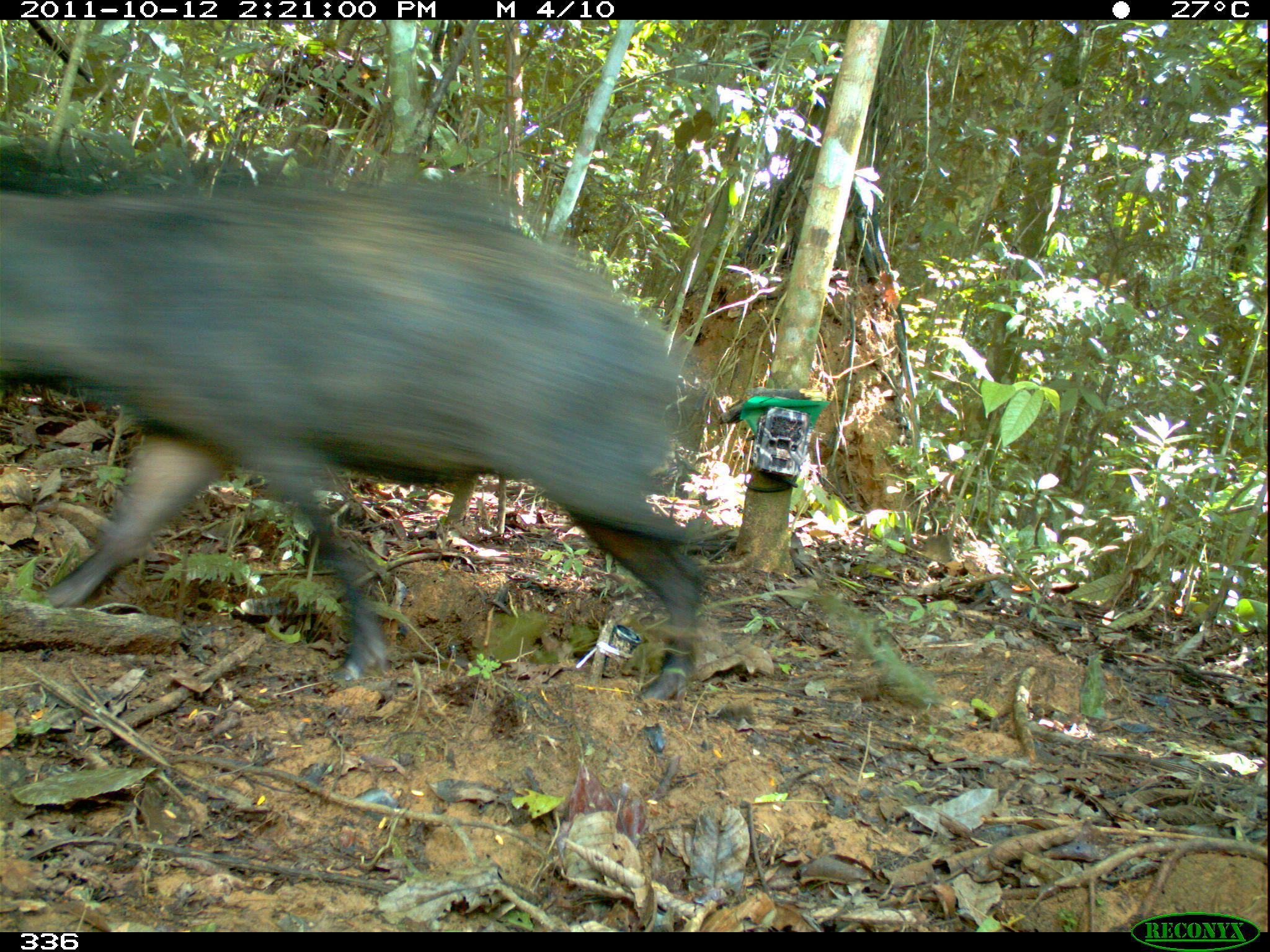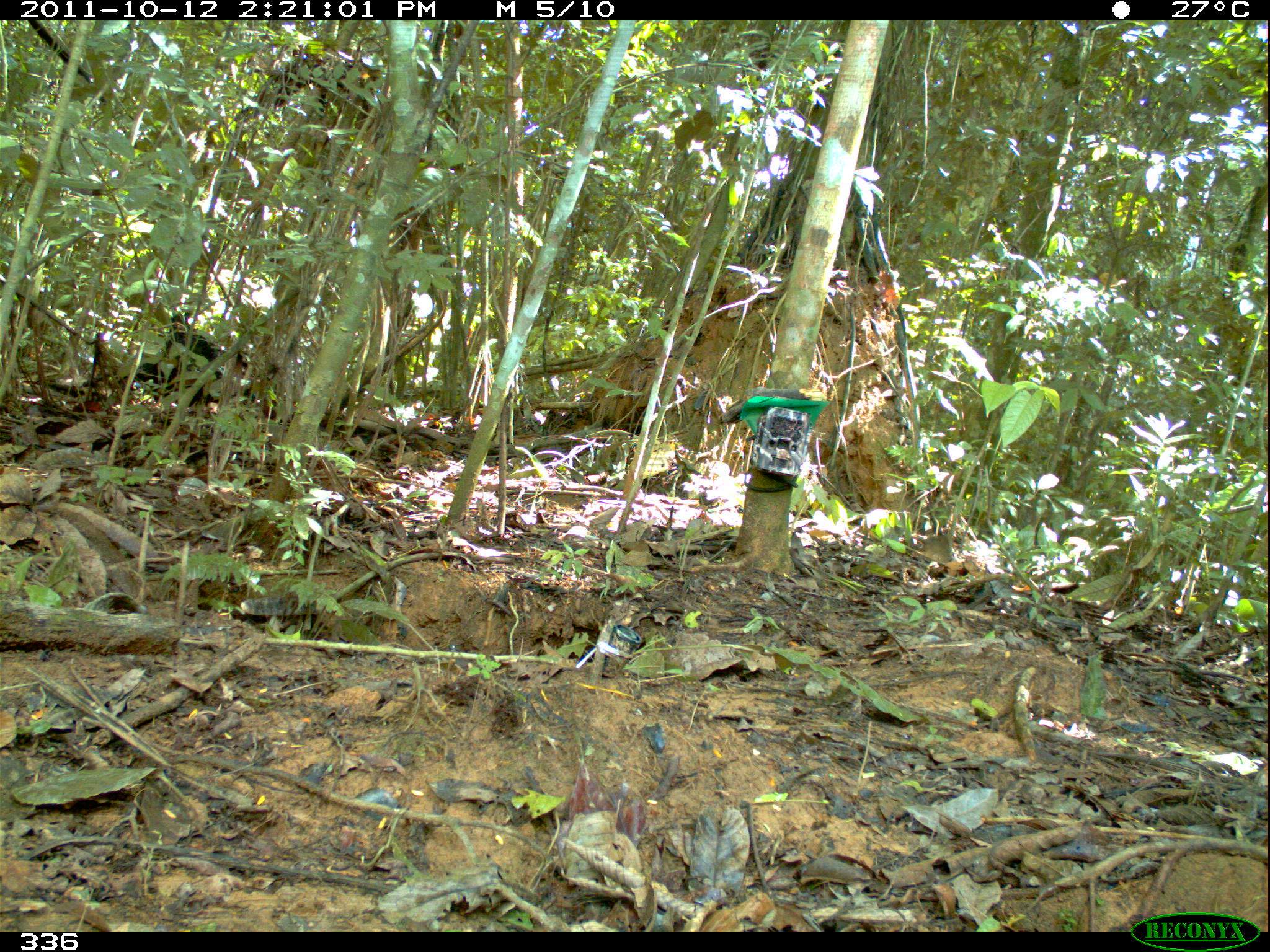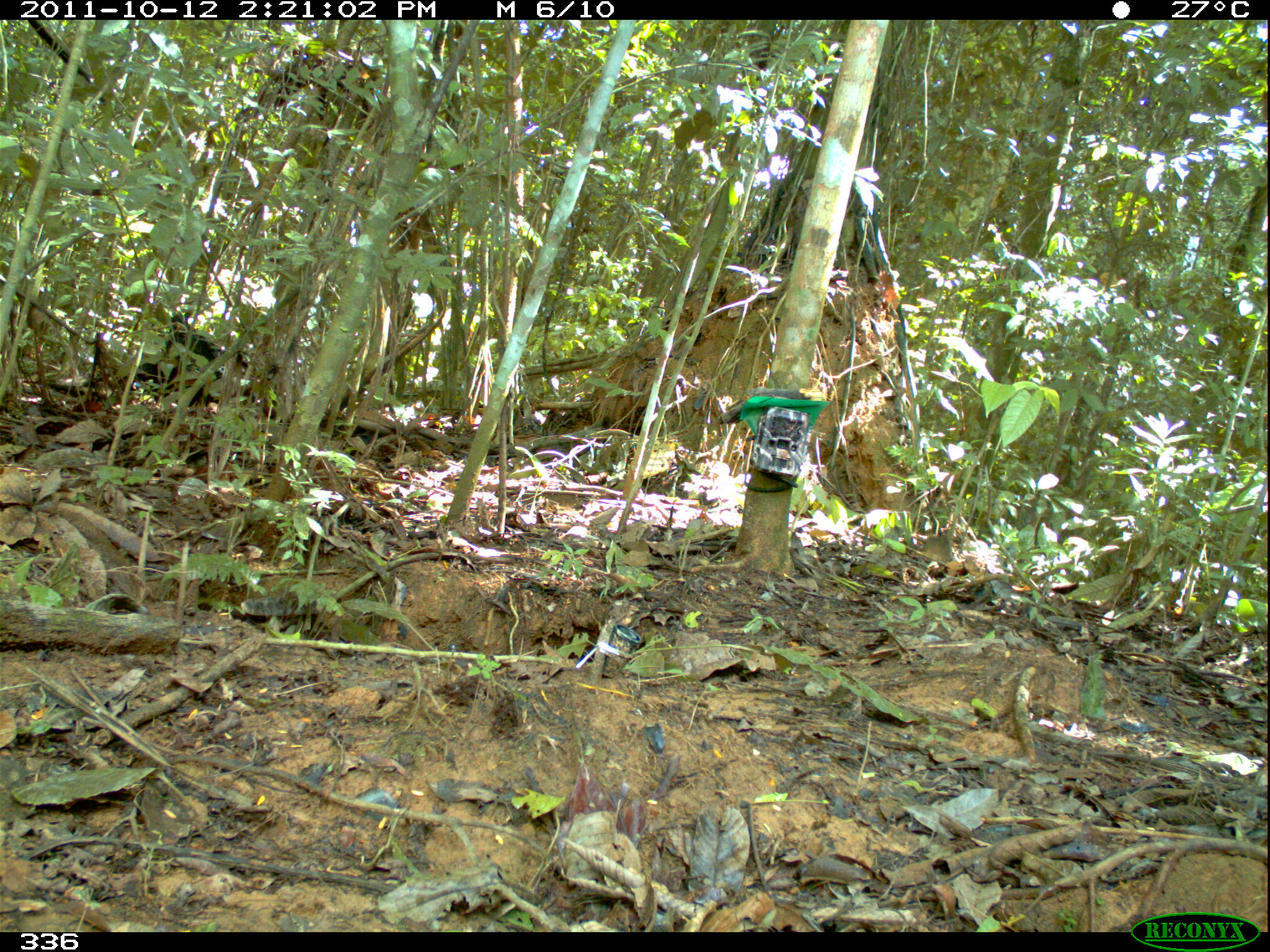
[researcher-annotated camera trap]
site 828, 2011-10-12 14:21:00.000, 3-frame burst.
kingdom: Animalia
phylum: Chordata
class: Mammalia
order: Artiodactyla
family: Tayassuidae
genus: Tayassu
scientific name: Tayassu pecari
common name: white-lipped peccary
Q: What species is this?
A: Tayassu pecari (white-lipped peccary).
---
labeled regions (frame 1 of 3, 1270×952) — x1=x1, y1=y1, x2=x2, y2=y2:
tayassu pecari: x1=0, y1=173, x2=709, y2=701